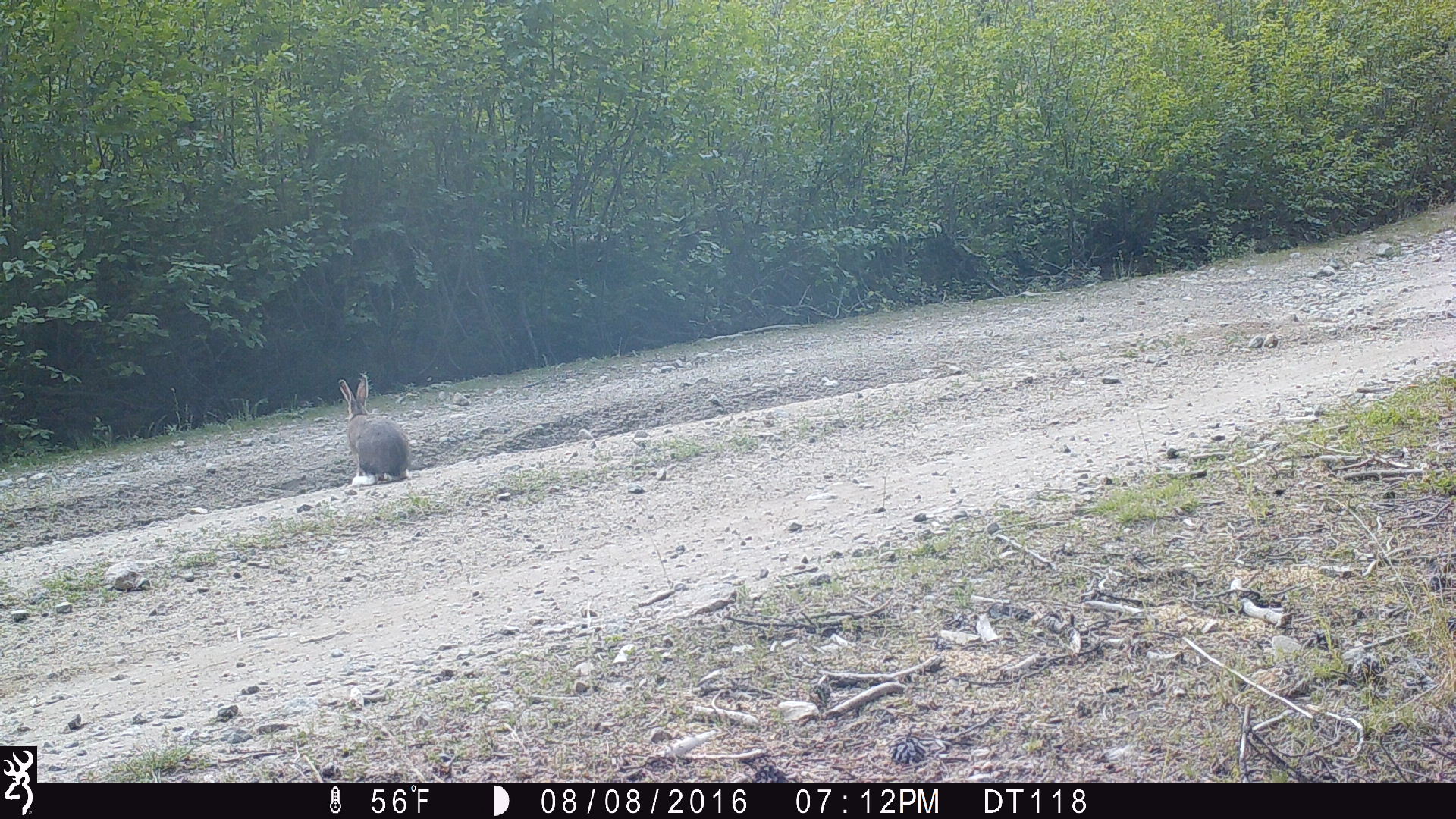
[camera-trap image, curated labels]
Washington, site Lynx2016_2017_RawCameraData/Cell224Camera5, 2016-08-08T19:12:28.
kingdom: Animalia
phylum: Chordata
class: Mammalia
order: Lagomorpha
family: Leporidae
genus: Lepus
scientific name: Lepus americanus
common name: snowshoe hare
Lepus americanus (snowshoe hare). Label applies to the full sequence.